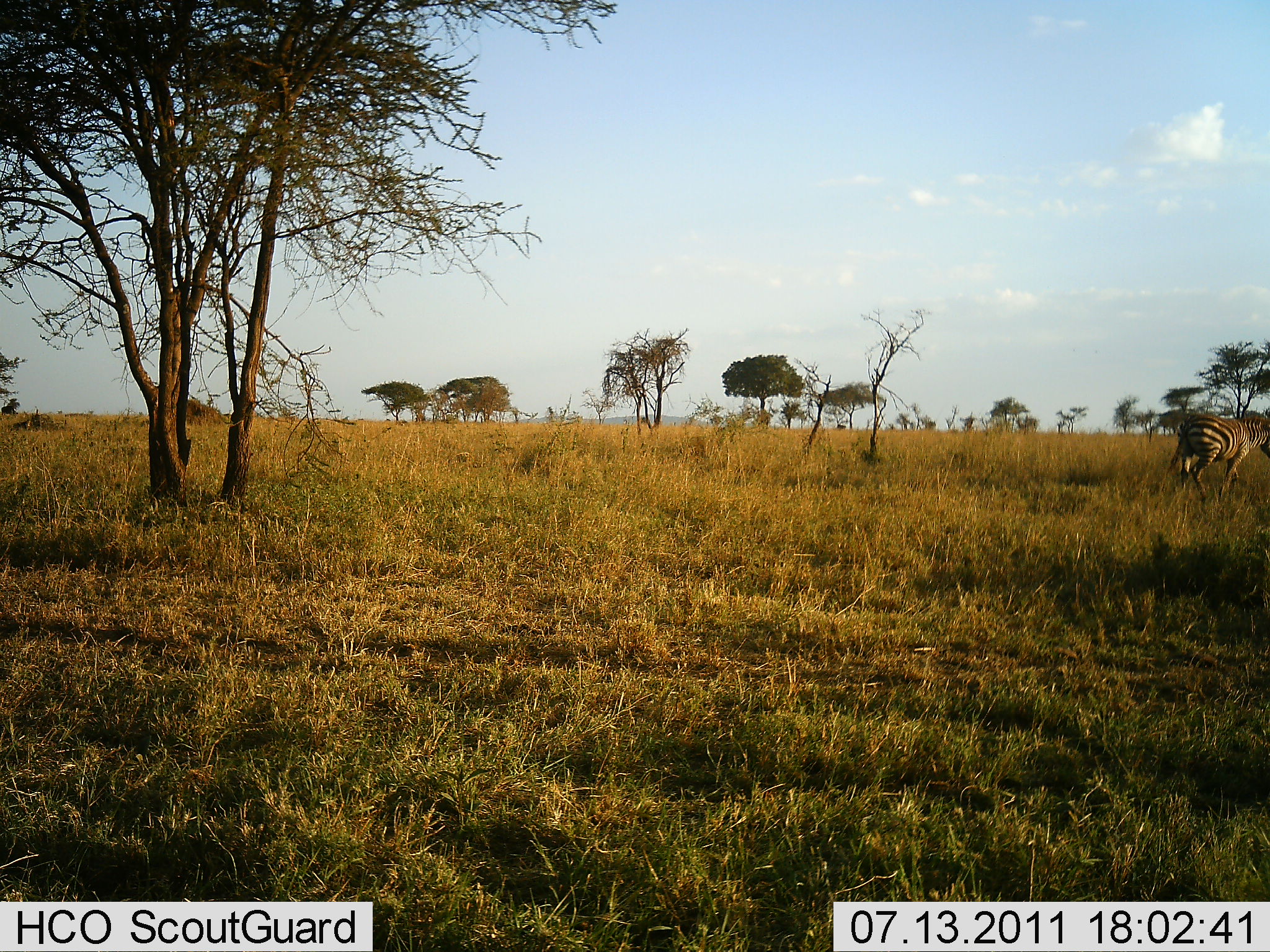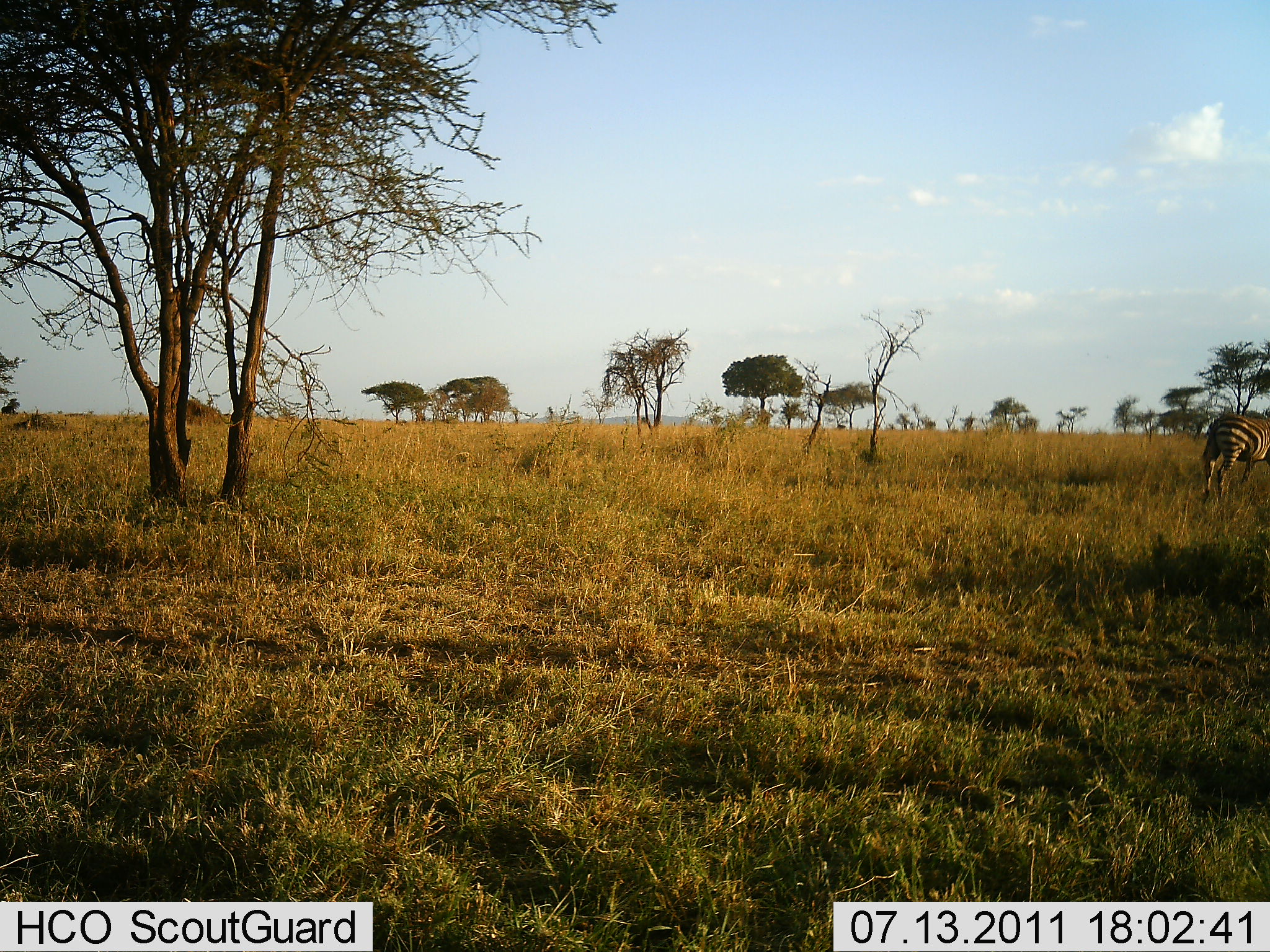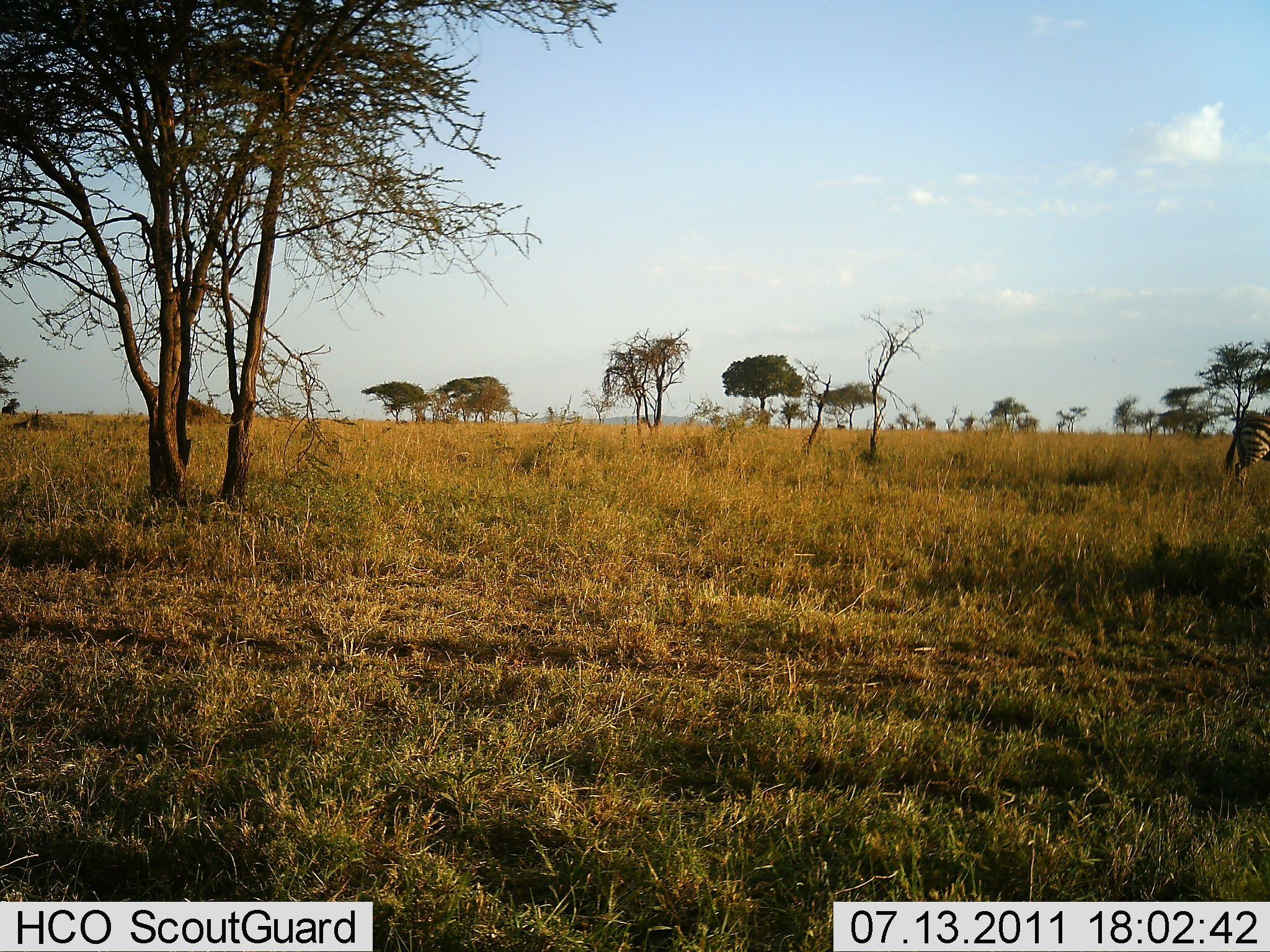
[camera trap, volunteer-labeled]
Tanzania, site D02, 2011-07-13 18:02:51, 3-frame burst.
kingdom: Animalia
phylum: Chordata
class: Mammalia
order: Perissodactyla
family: Equidae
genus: Equus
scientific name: Equus quagga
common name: plains zebra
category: zebra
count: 1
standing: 9%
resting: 0%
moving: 91%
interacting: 0%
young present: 0%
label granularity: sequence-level